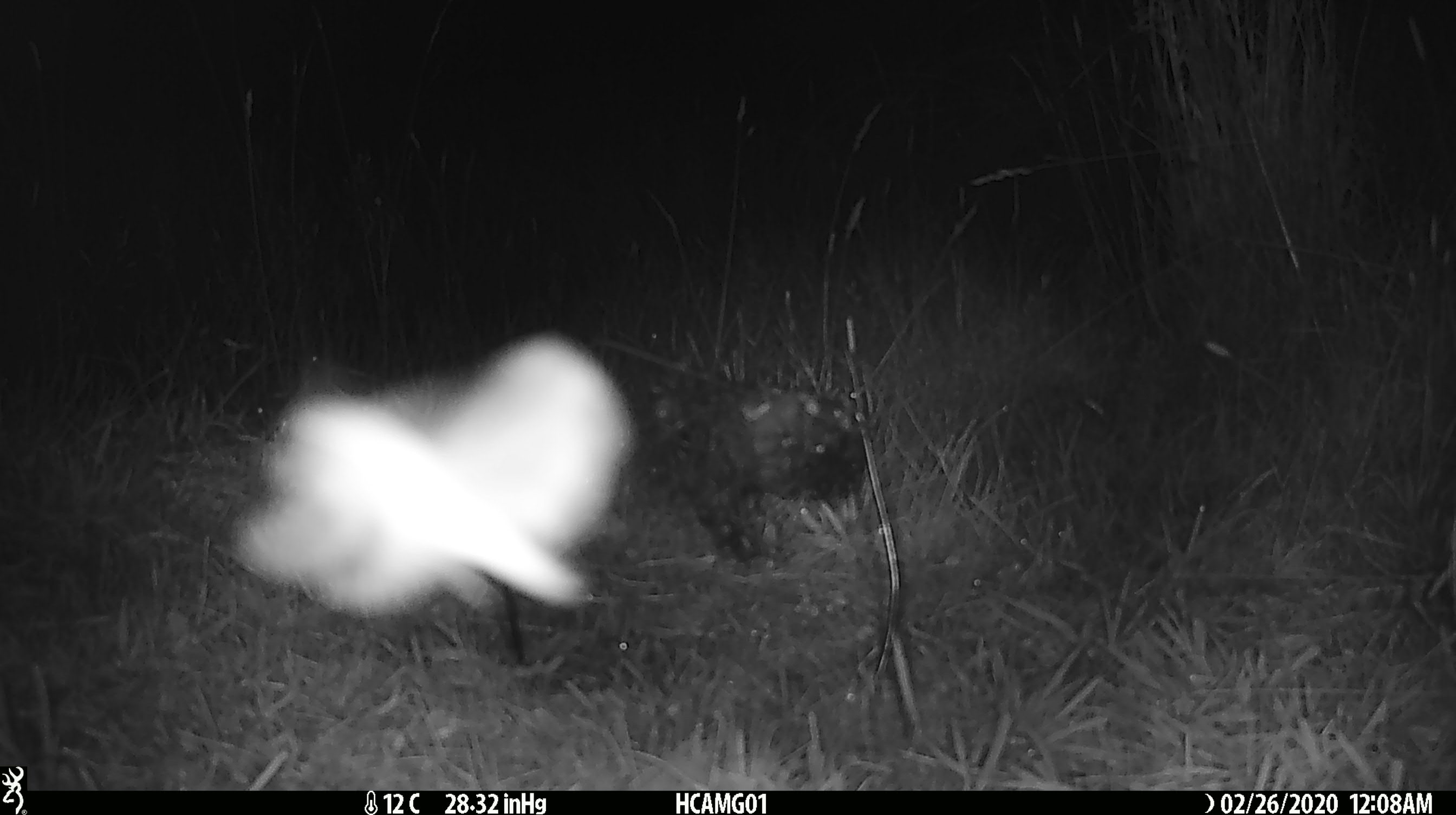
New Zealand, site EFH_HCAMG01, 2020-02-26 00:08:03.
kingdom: Animalia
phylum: Arthropoda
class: Insecta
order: Lepidoptera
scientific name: Lepidoptera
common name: moth